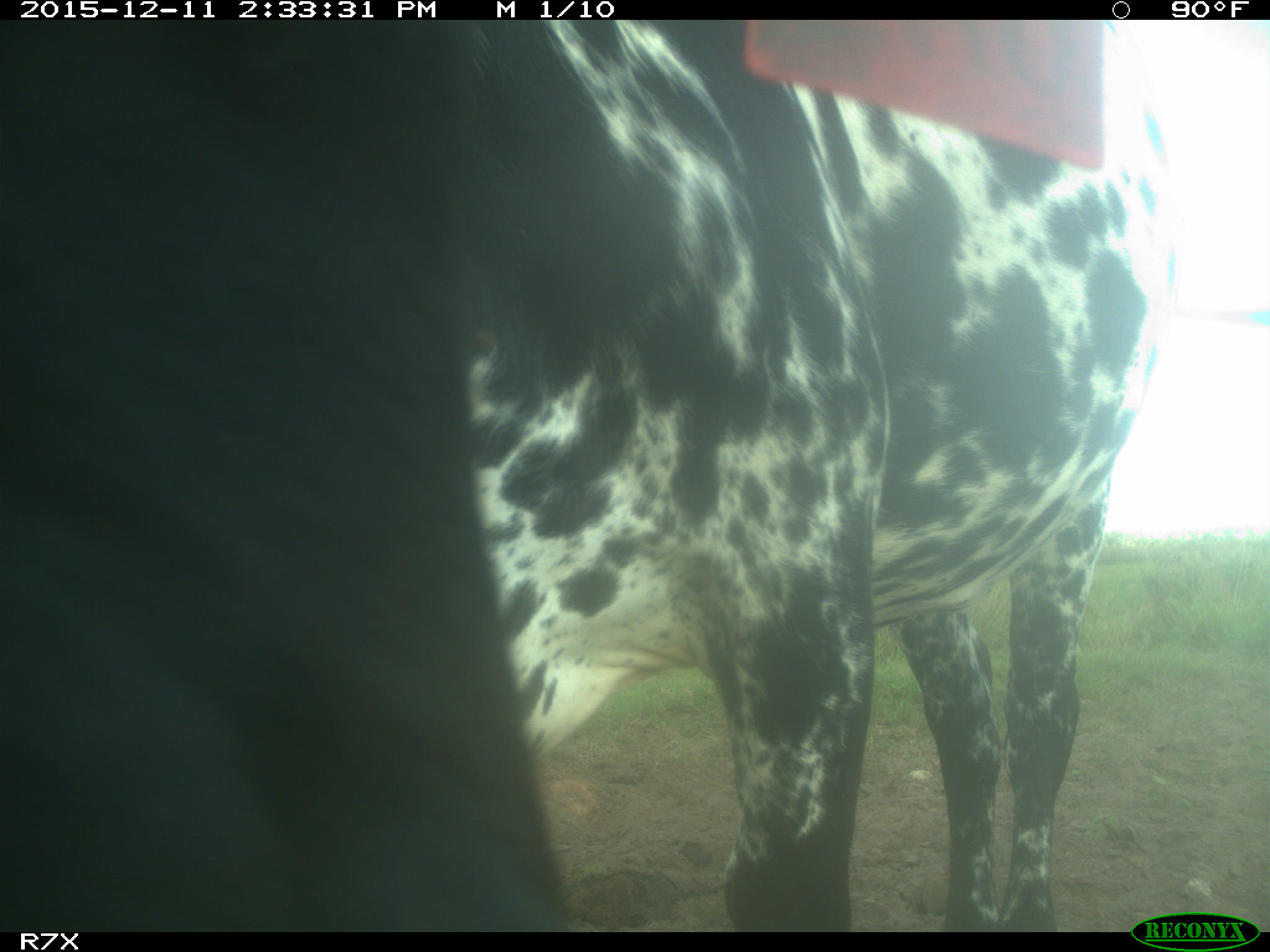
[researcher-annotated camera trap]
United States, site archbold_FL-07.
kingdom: Animalia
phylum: Chordata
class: Mammalia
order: Artiodactyla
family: Bovidae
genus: Bos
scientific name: Bos taurus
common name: domestic cow